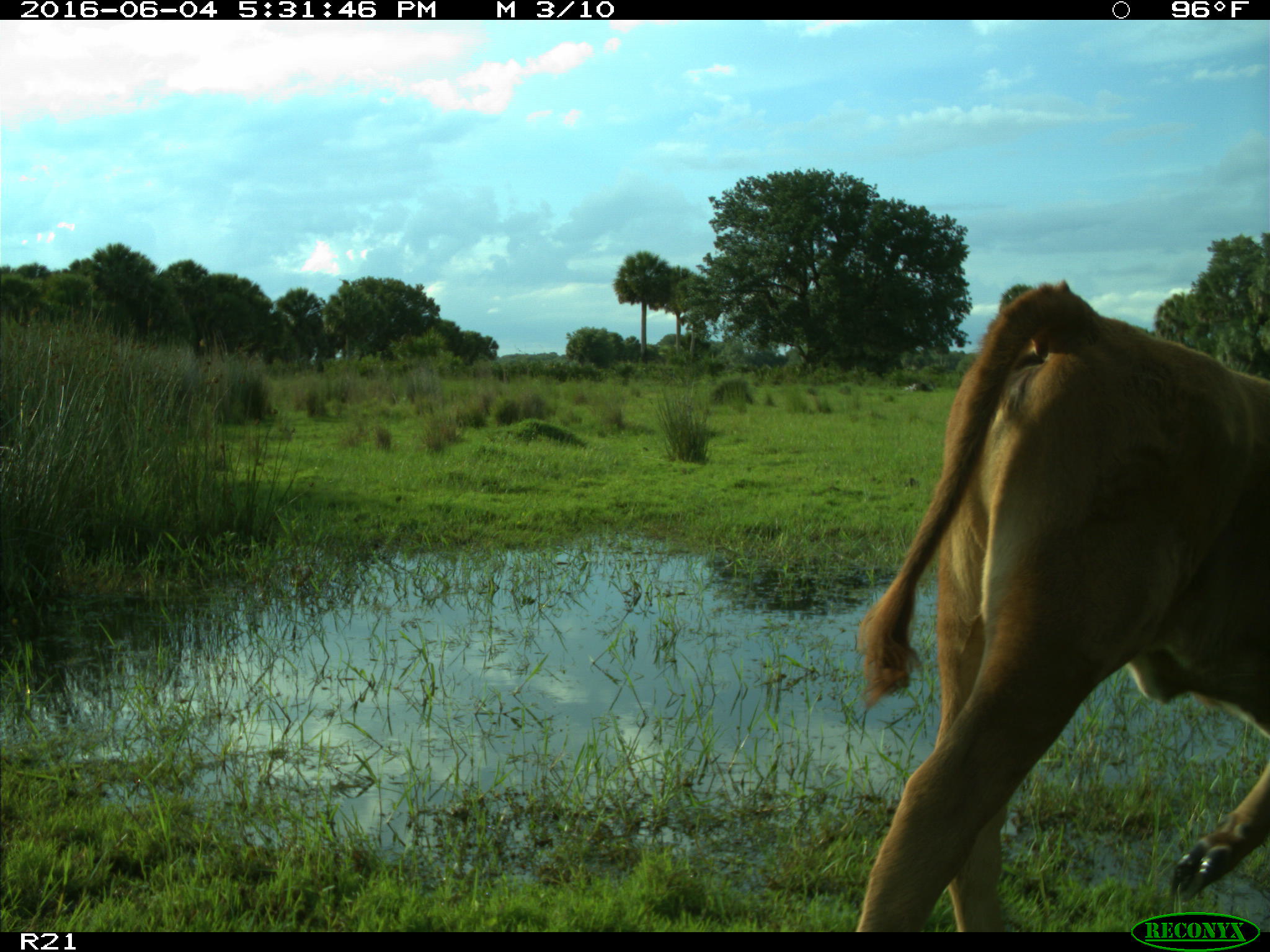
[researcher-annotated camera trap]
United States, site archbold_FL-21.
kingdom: Animalia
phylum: Chordata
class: Mammalia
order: Artiodactyla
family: Bovidae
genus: Bos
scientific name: Bos taurus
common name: domestic cow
Bos taurus (domestic cow).